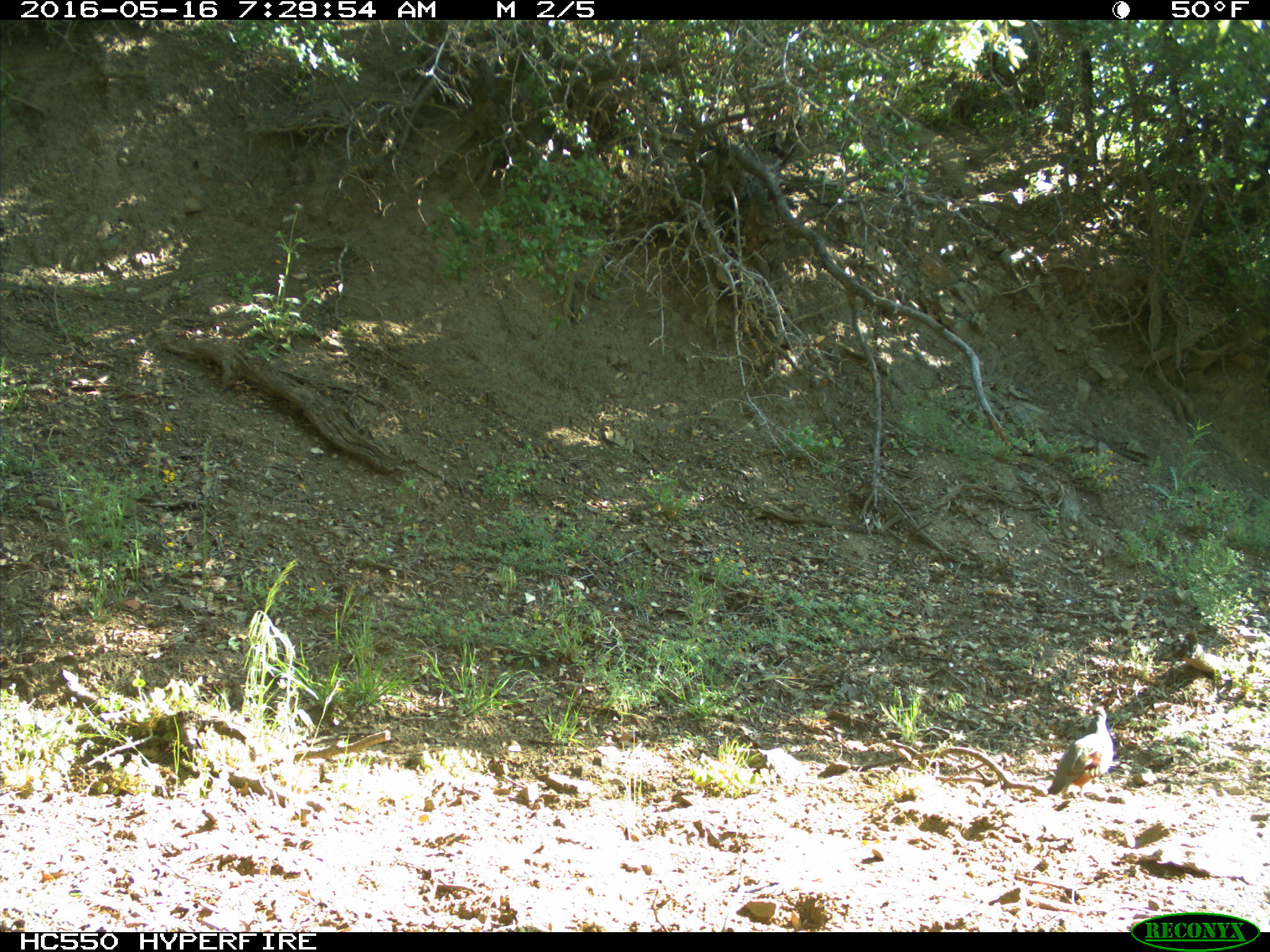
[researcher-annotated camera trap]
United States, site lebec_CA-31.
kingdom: Animalia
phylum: Chordata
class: Aves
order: Galliformes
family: Odontophoridae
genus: Callipepla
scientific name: Callipepla californica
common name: california quail